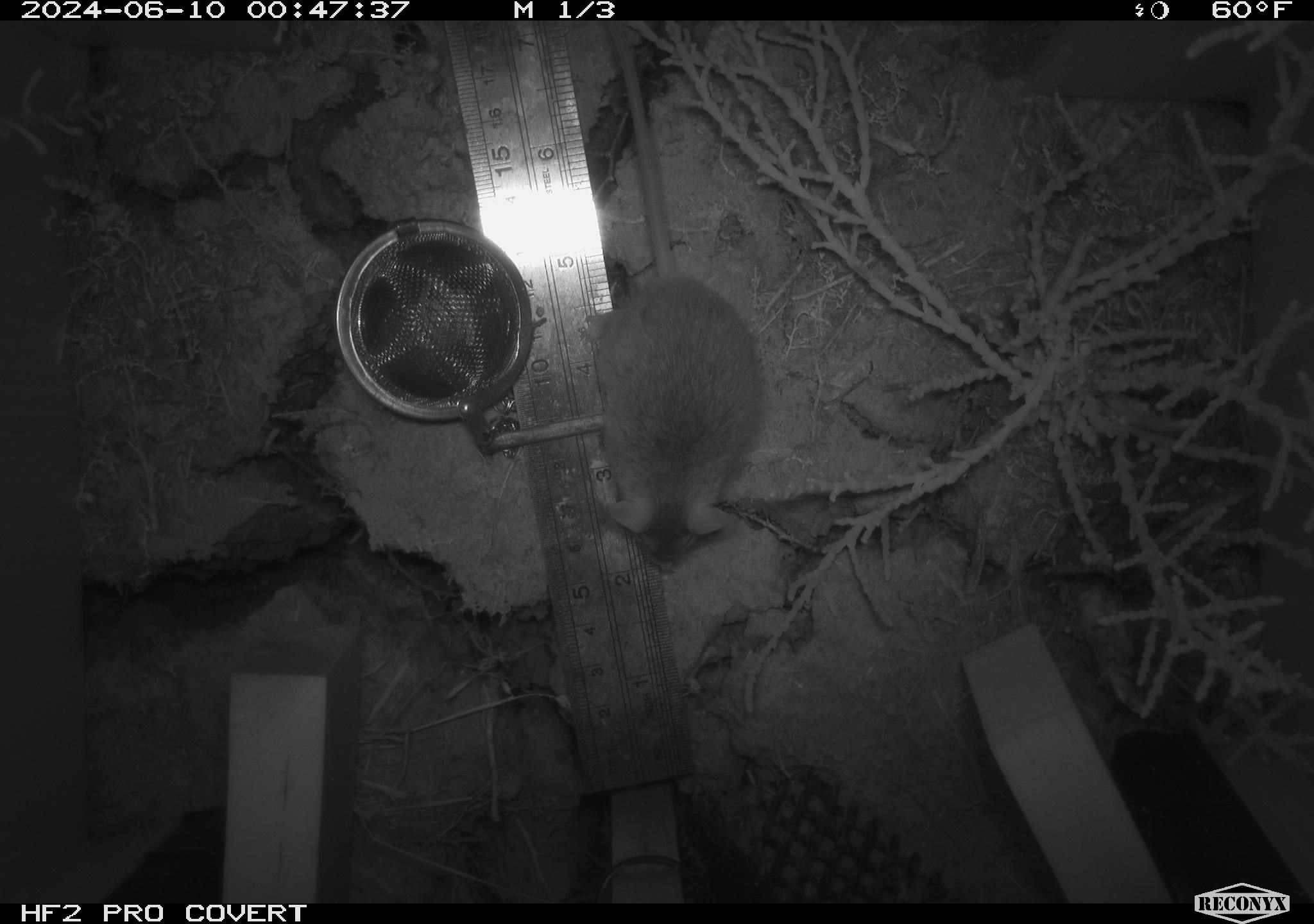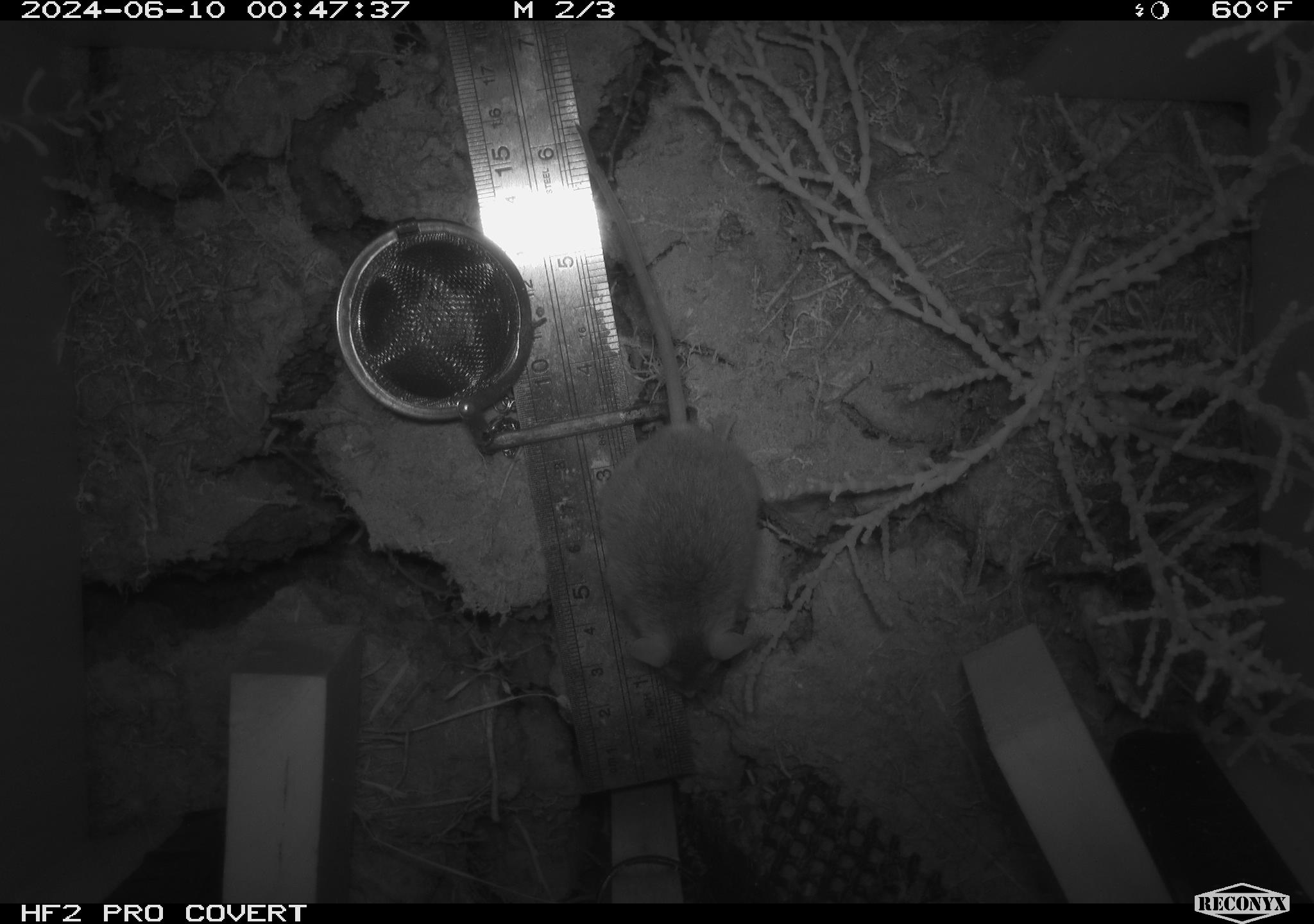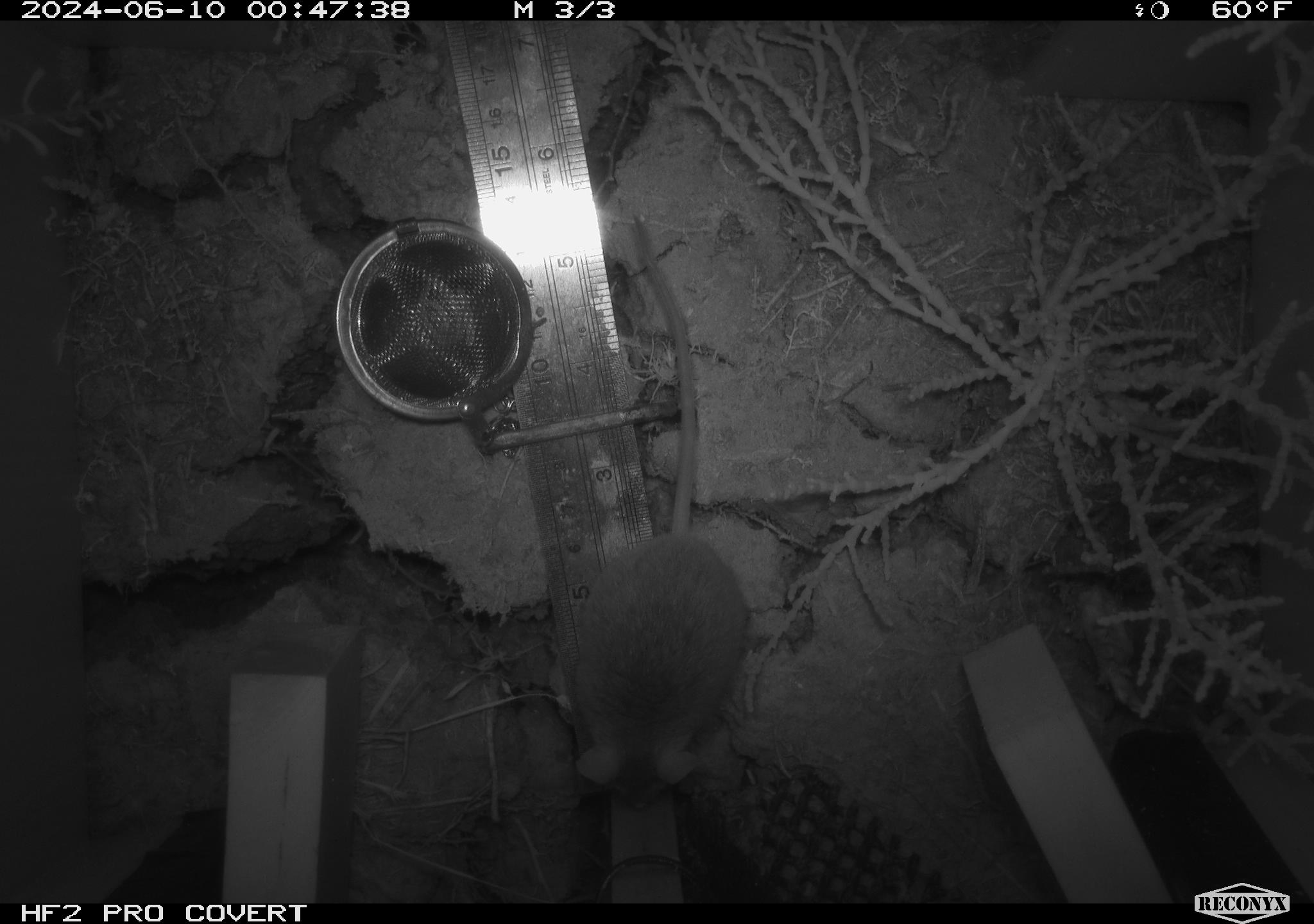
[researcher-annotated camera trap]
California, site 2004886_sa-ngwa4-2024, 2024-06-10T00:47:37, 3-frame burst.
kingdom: Animalia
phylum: Chordata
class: Mammalia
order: Rodentia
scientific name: Rodentia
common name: mouse species